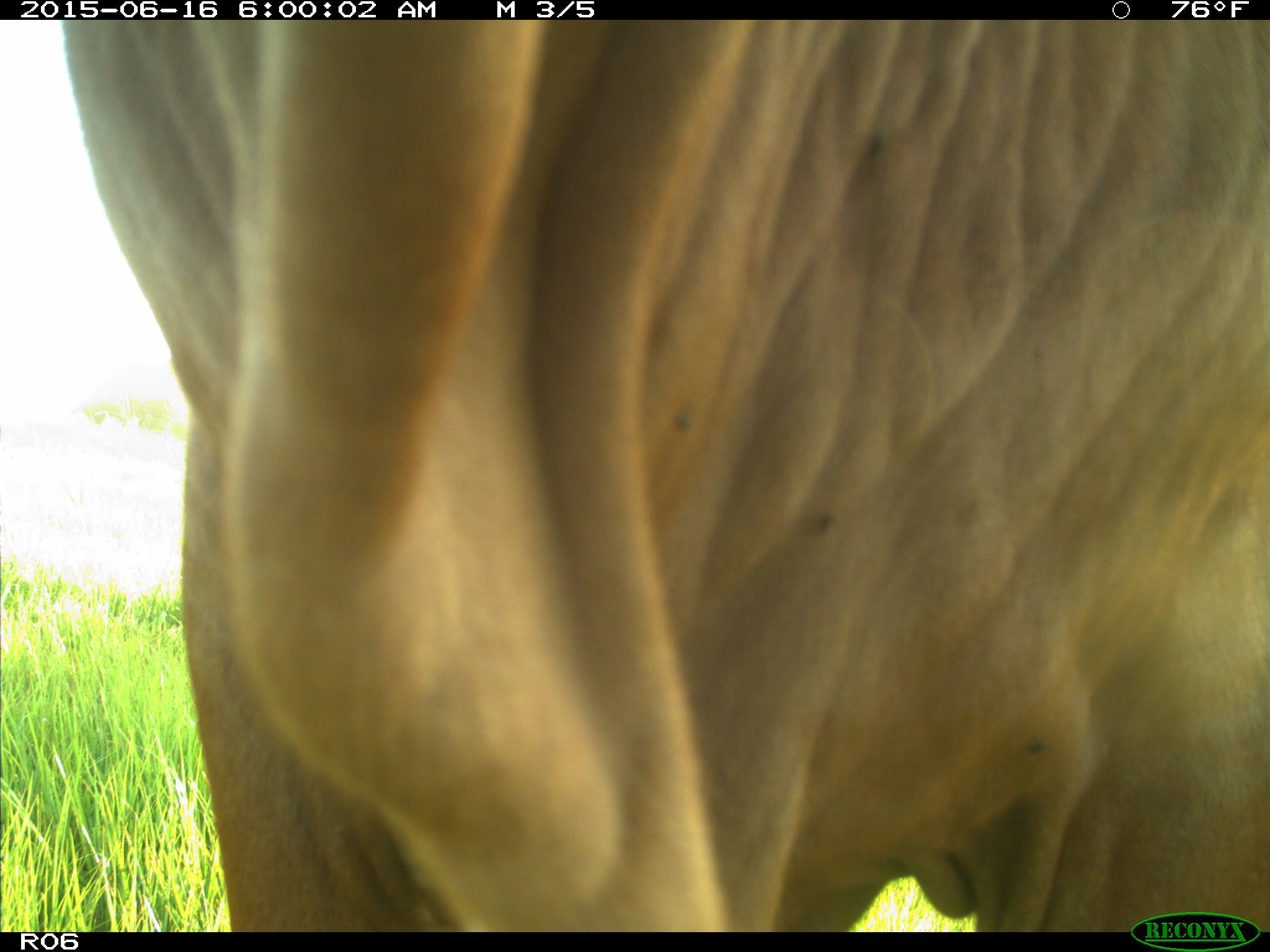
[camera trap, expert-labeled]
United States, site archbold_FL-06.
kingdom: Animalia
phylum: Chordata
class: Mammalia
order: Artiodactyla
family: Bovidae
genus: Bos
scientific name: Bos taurus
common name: domestic cow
Bos taurus (domestic cow).